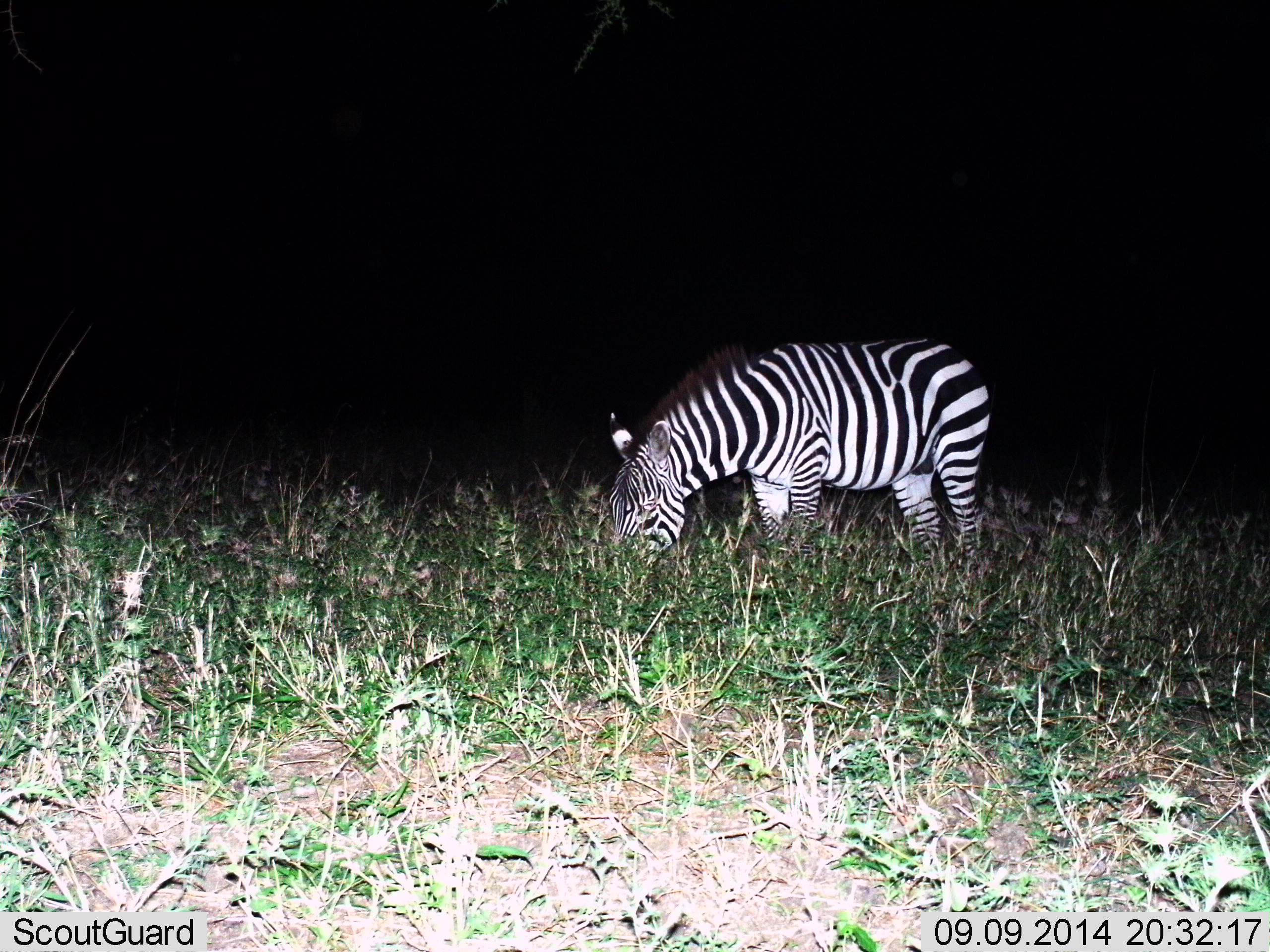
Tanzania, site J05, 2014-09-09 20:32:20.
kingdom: Animalia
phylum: Chordata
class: Mammalia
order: Perissodactyla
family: Equidae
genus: Equus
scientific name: Equus quagga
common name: plains zebra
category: zebra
Zebra (plains zebra) (Equus quagga), count 1. Behavior (volunteer vote fractions): standing 20%, resting 0%, moving 10%, interacting 0%. Young present (vote fraction): 0%. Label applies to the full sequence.